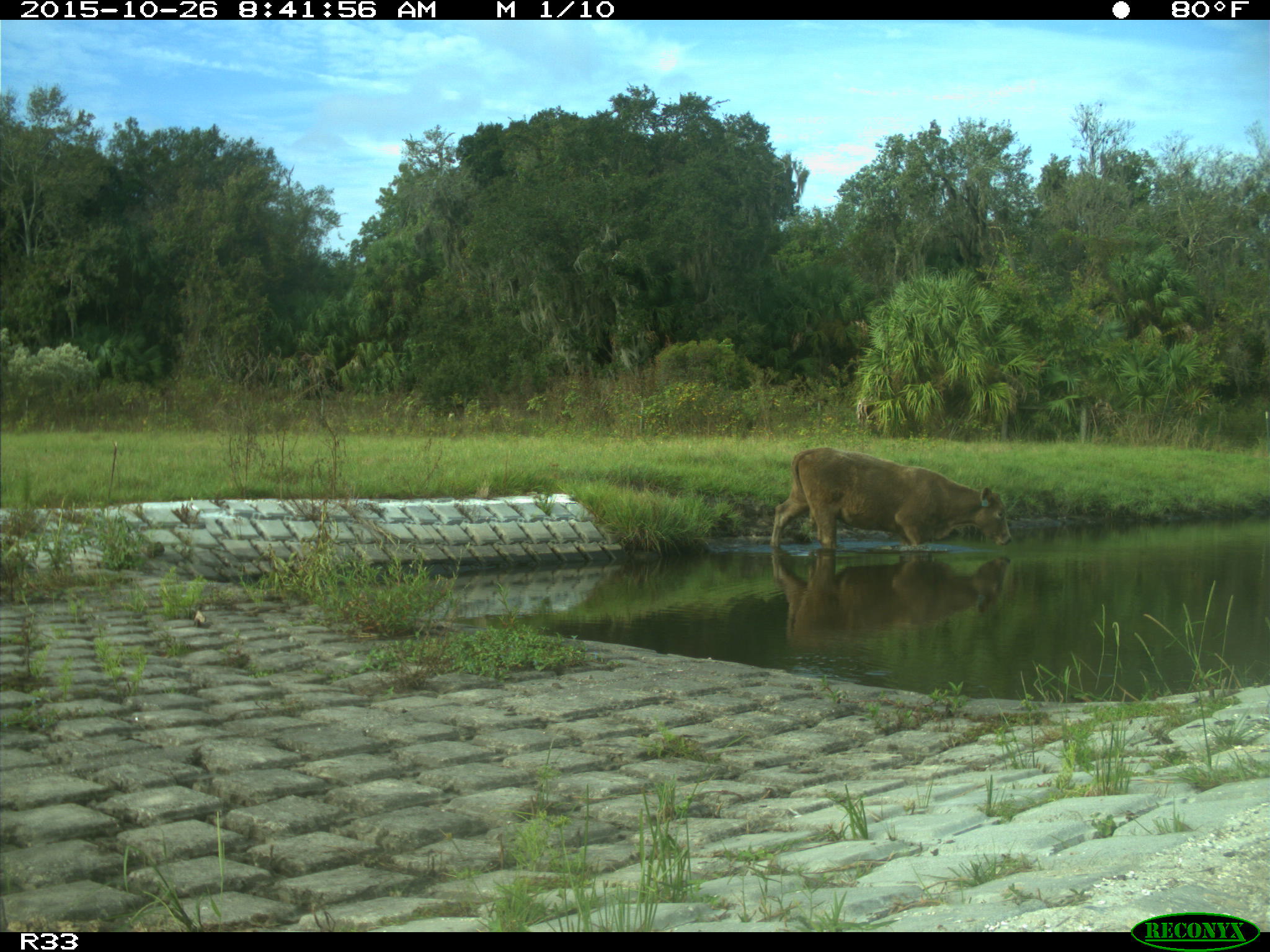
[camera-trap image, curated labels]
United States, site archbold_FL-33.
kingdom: Animalia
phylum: Chordata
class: Mammalia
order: Artiodactyla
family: Bovidae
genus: Bos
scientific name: Bos taurus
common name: domestic cow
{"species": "Bos taurus (domestic cow)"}